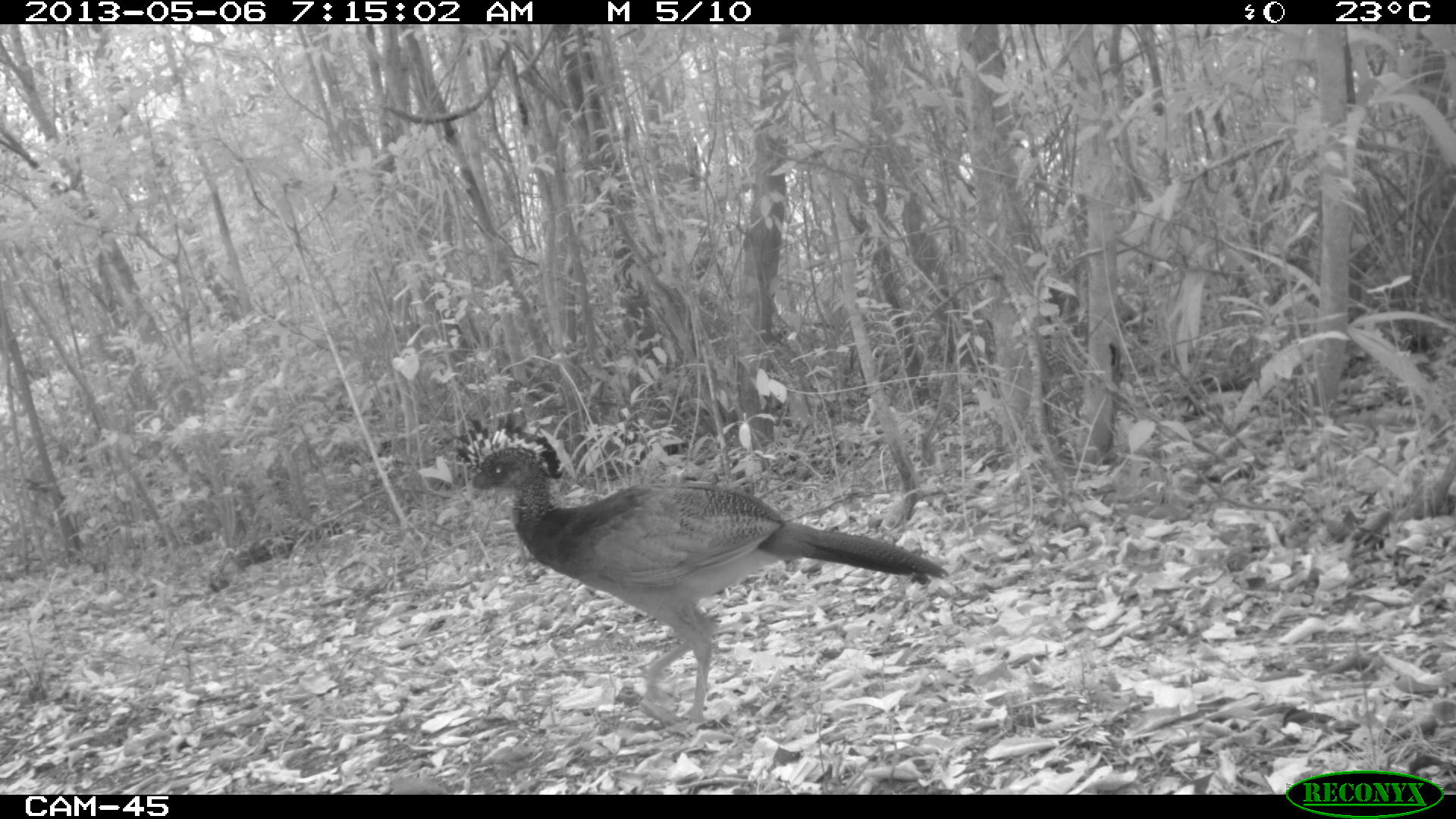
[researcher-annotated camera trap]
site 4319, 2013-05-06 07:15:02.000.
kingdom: Animalia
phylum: Chordata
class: Aves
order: Galliformes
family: Cracidae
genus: Crax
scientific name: Crax rubra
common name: great curassow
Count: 1.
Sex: female.